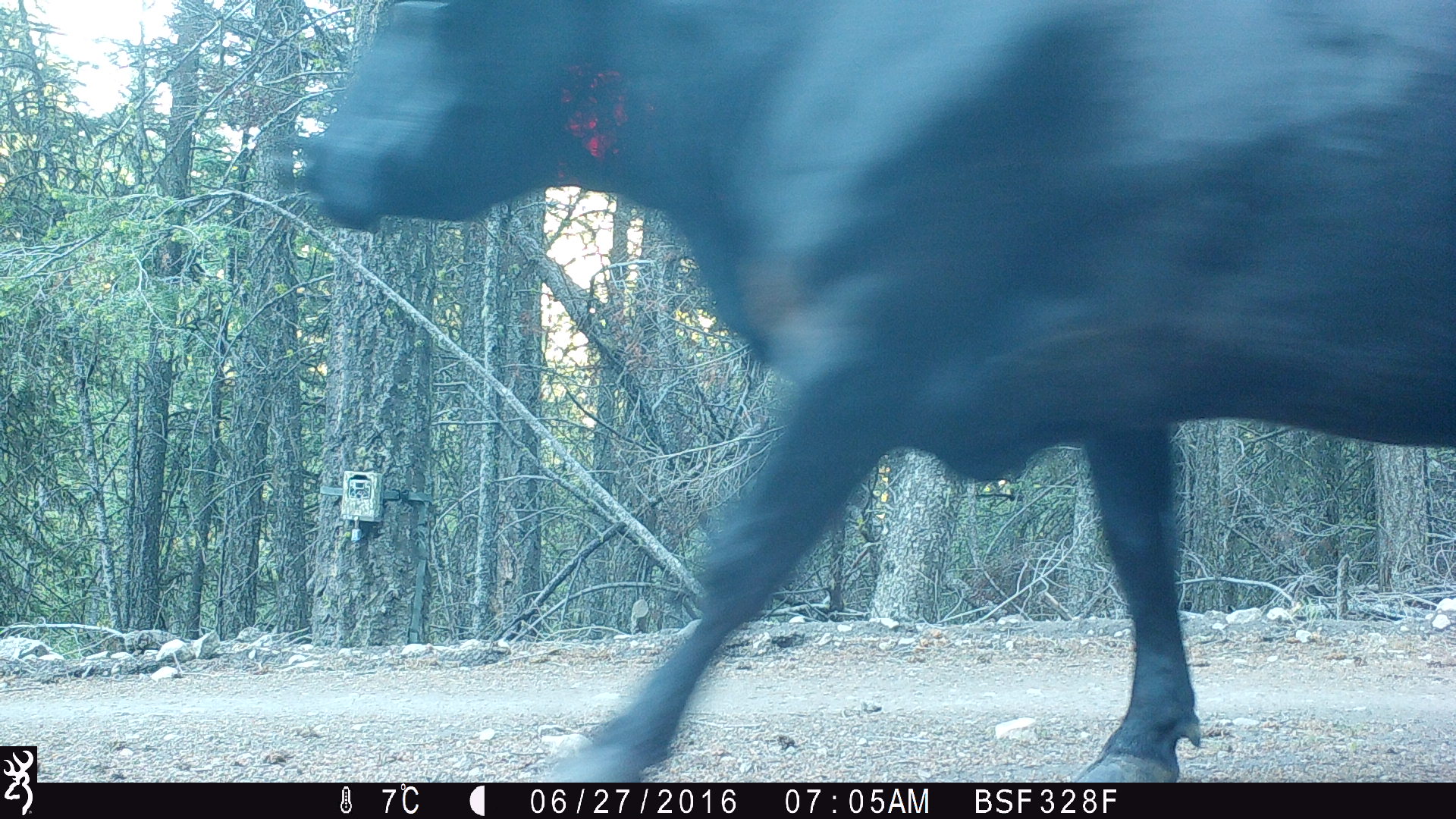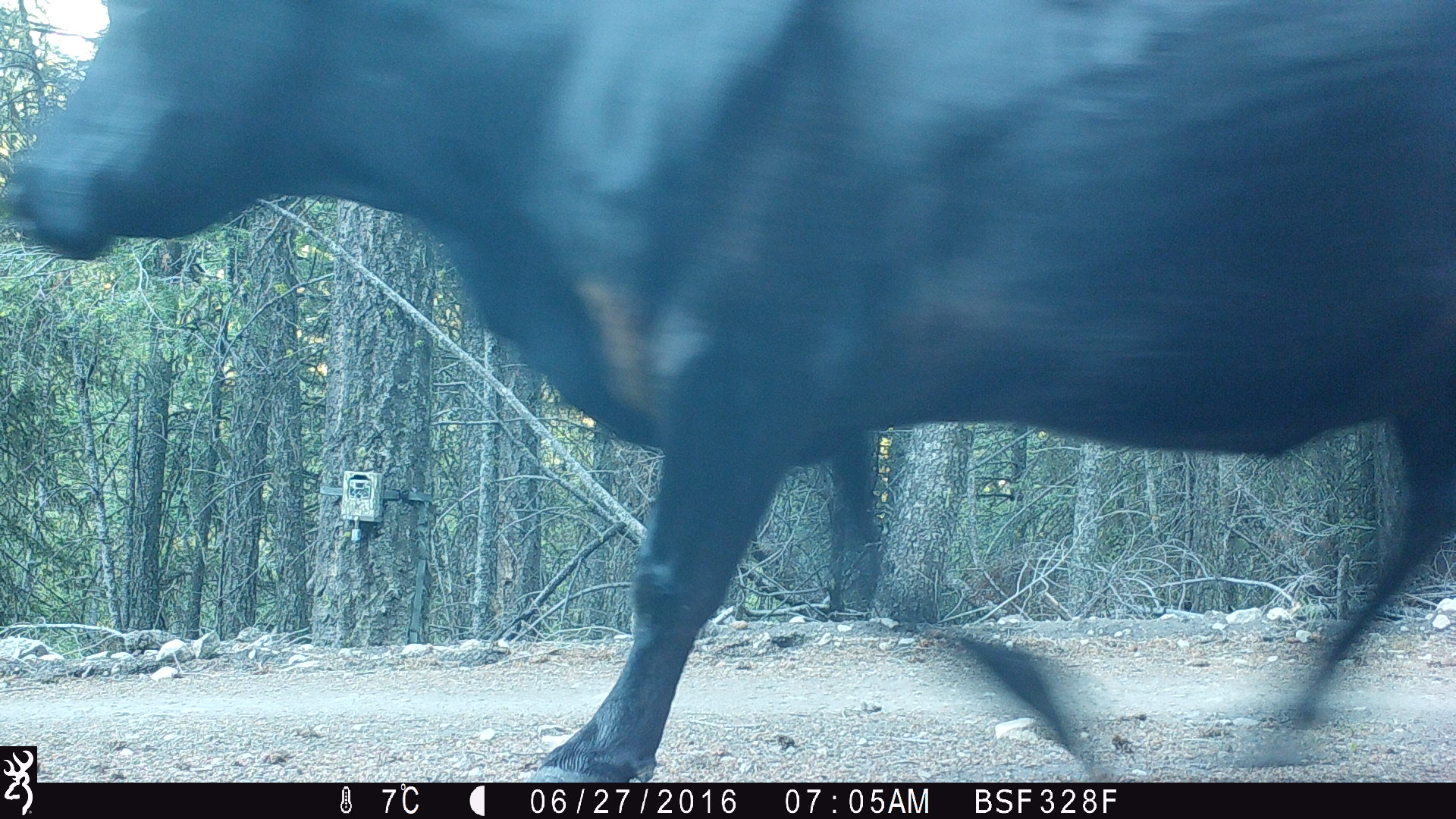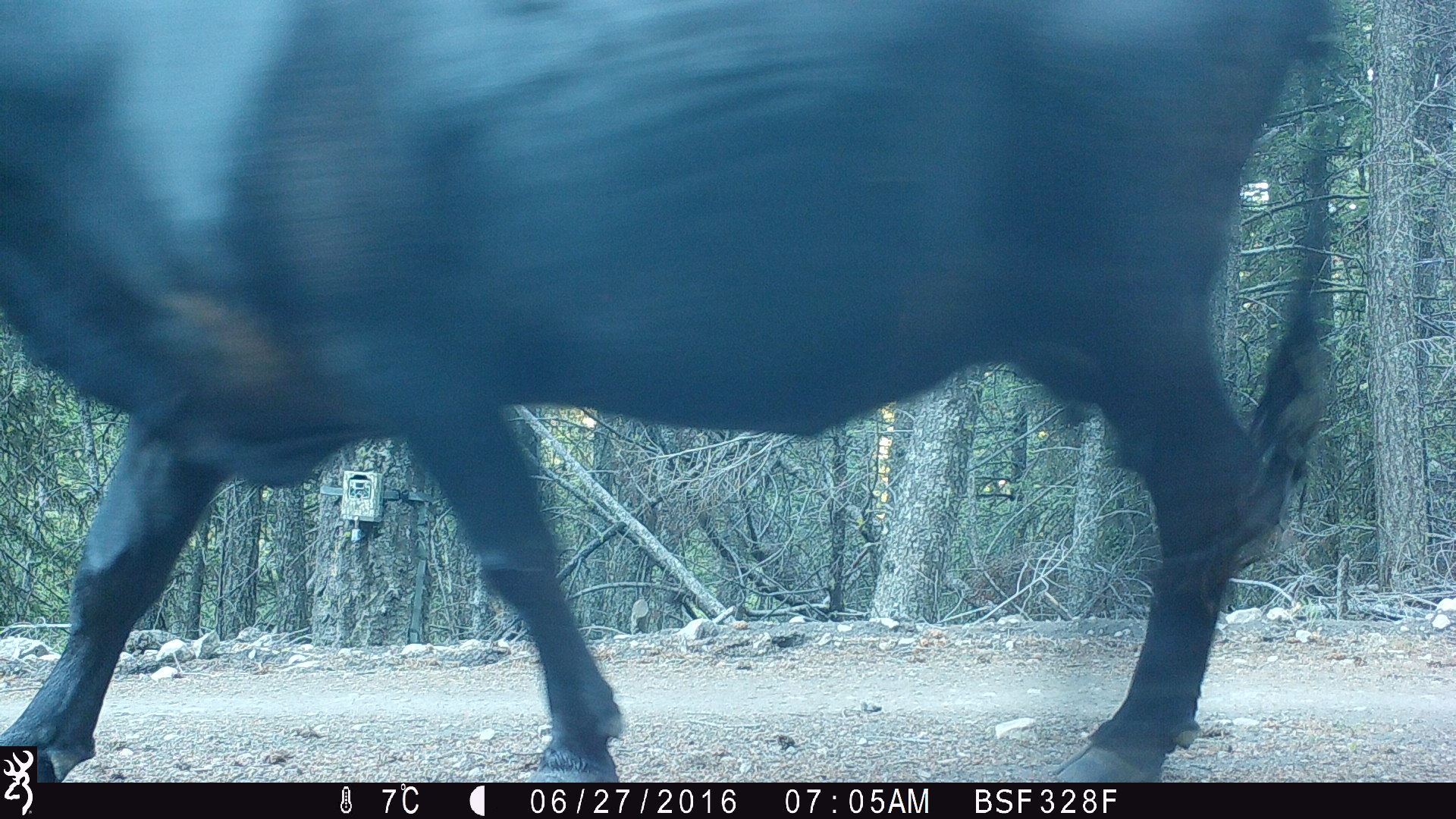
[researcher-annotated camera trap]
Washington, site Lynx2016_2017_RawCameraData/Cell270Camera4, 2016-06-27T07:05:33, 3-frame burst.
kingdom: Animalia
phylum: Chordata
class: Mammalia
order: Artiodactyla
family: Bovidae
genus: Bos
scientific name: Bos taurus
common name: domestic cattle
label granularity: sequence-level